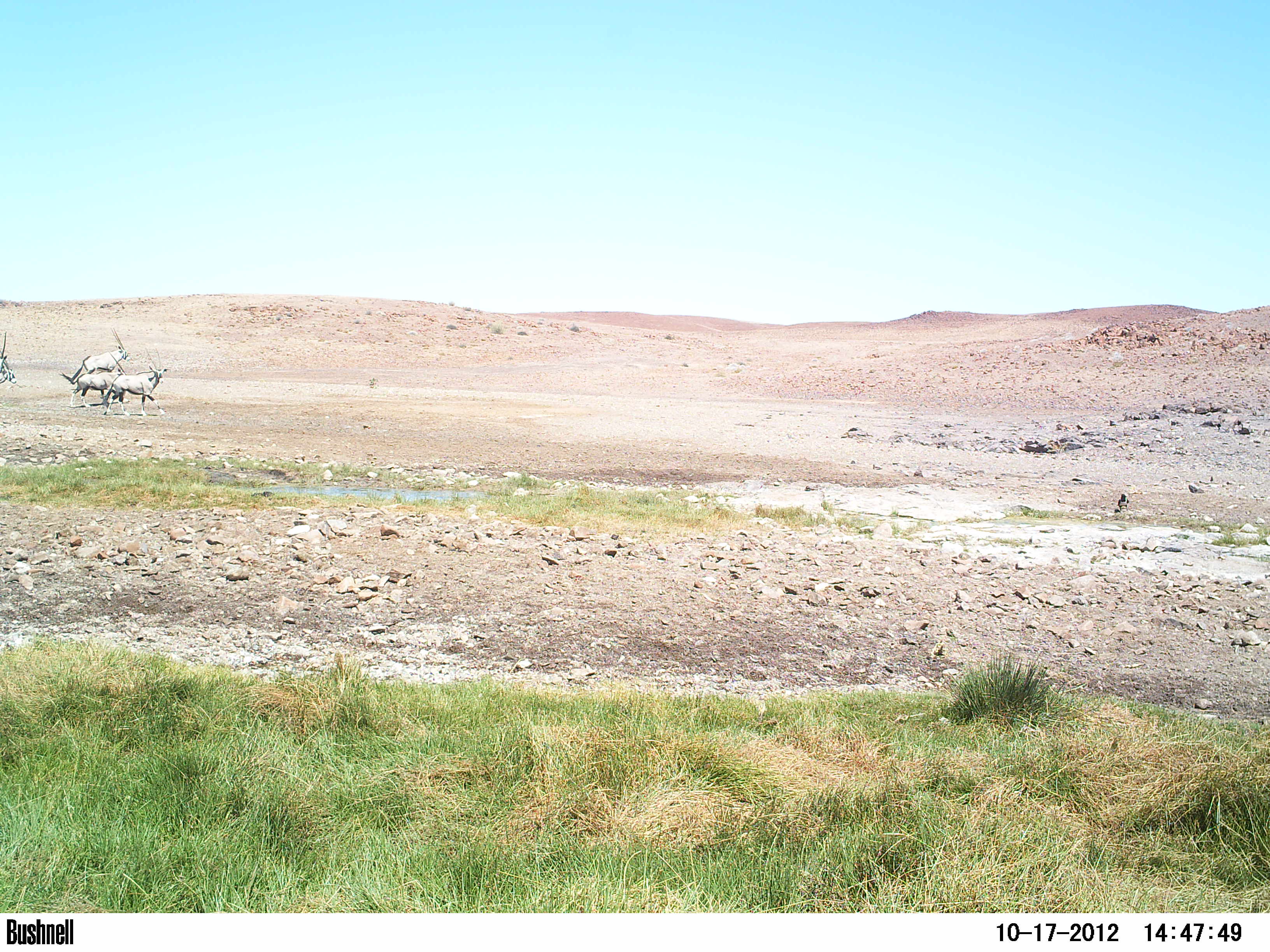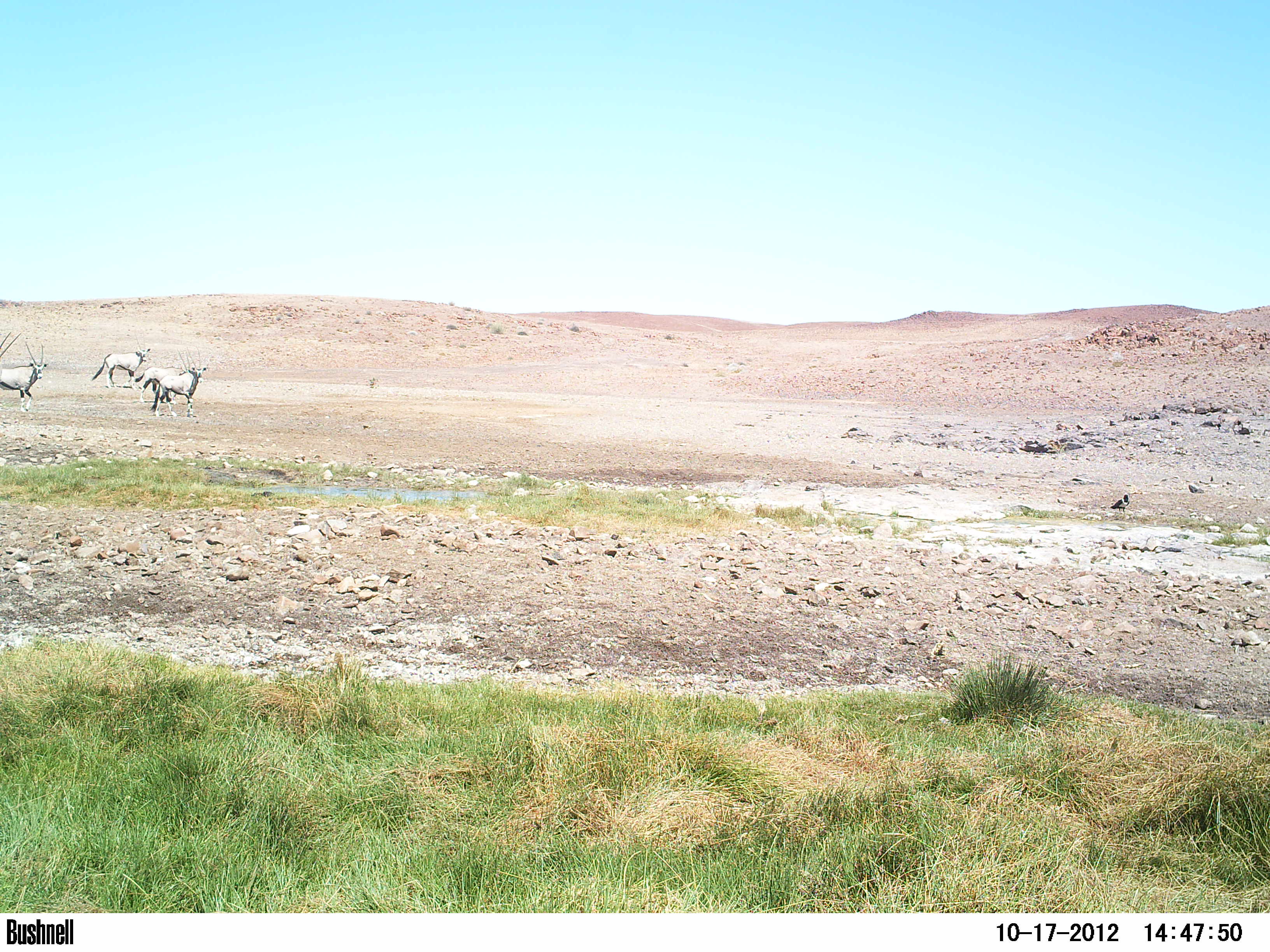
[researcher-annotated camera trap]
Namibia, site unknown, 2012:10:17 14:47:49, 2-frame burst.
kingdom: Animalia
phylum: Chordata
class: Mammalia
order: Artiodactyla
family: Bovidae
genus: Oryx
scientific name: Oryx gazella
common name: gemsbok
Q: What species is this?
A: Oryx gazella (gemsbok).